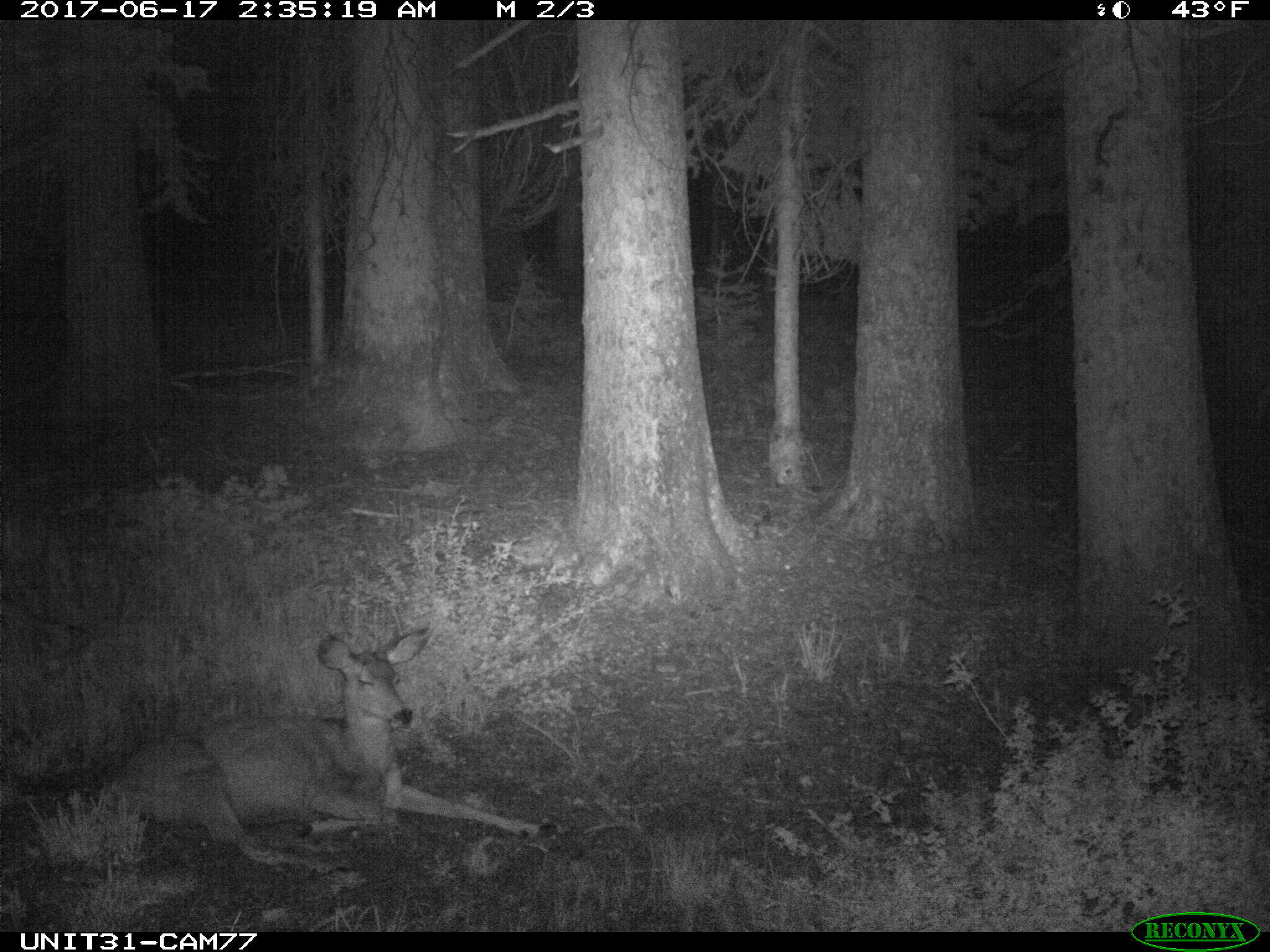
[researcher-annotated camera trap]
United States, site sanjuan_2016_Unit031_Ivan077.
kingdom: Animalia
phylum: Chordata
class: Mammalia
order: Artiodactyla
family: Cervidae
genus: Odocoileus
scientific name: Odocoileus hemionus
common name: mule deer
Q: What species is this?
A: Odocoileus hemionus (mule deer).